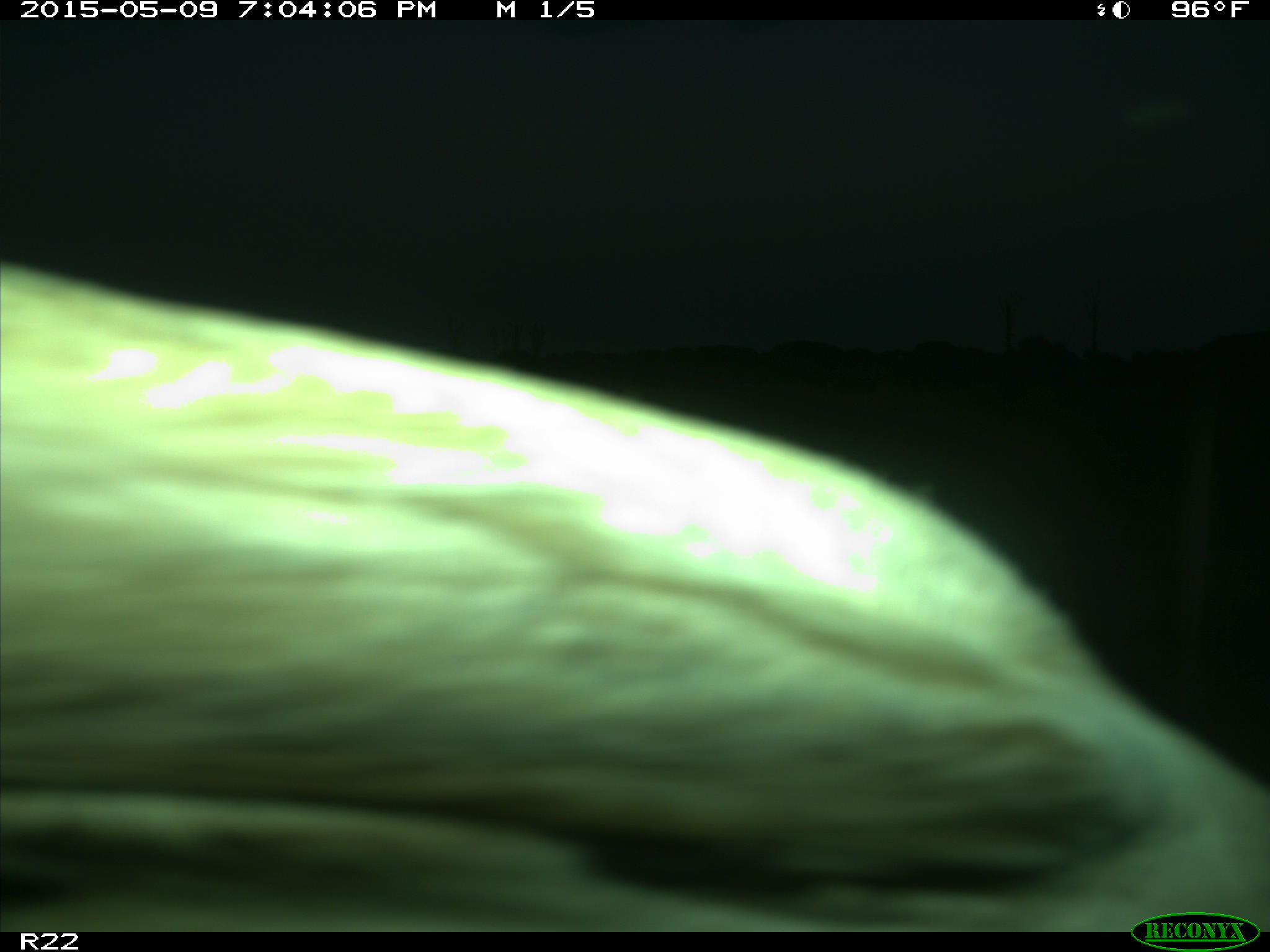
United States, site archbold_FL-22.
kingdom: Animalia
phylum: Chordata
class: Mammalia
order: Artiodactyla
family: Bovidae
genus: Bos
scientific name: Bos taurus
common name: domestic cow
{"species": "Bos taurus (domestic cow)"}